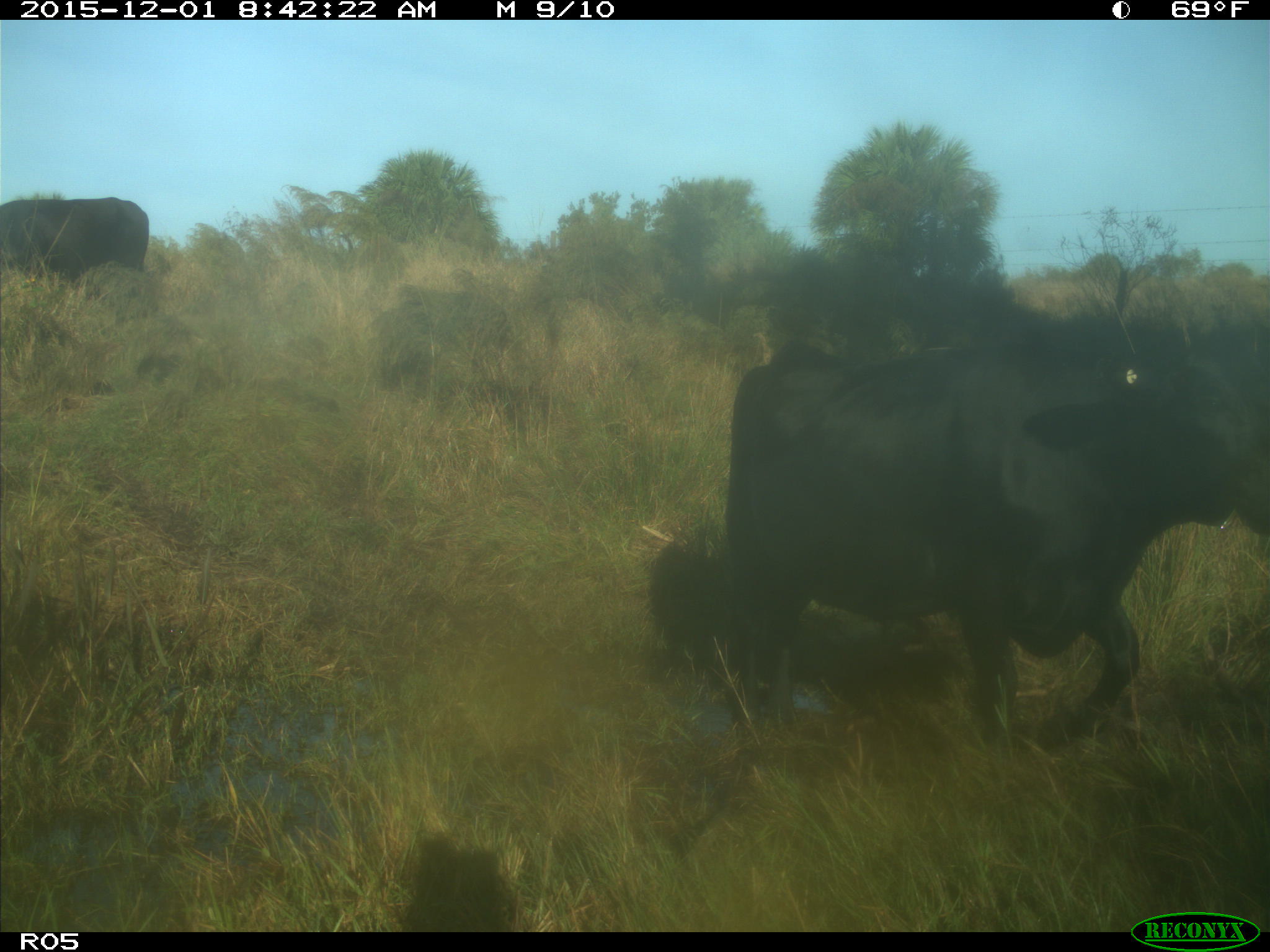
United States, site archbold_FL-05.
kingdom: Animalia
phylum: Chordata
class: Mammalia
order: Artiodactyla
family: Bovidae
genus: Bos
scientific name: Bos taurus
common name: domestic cow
Bos taurus (domestic cow).